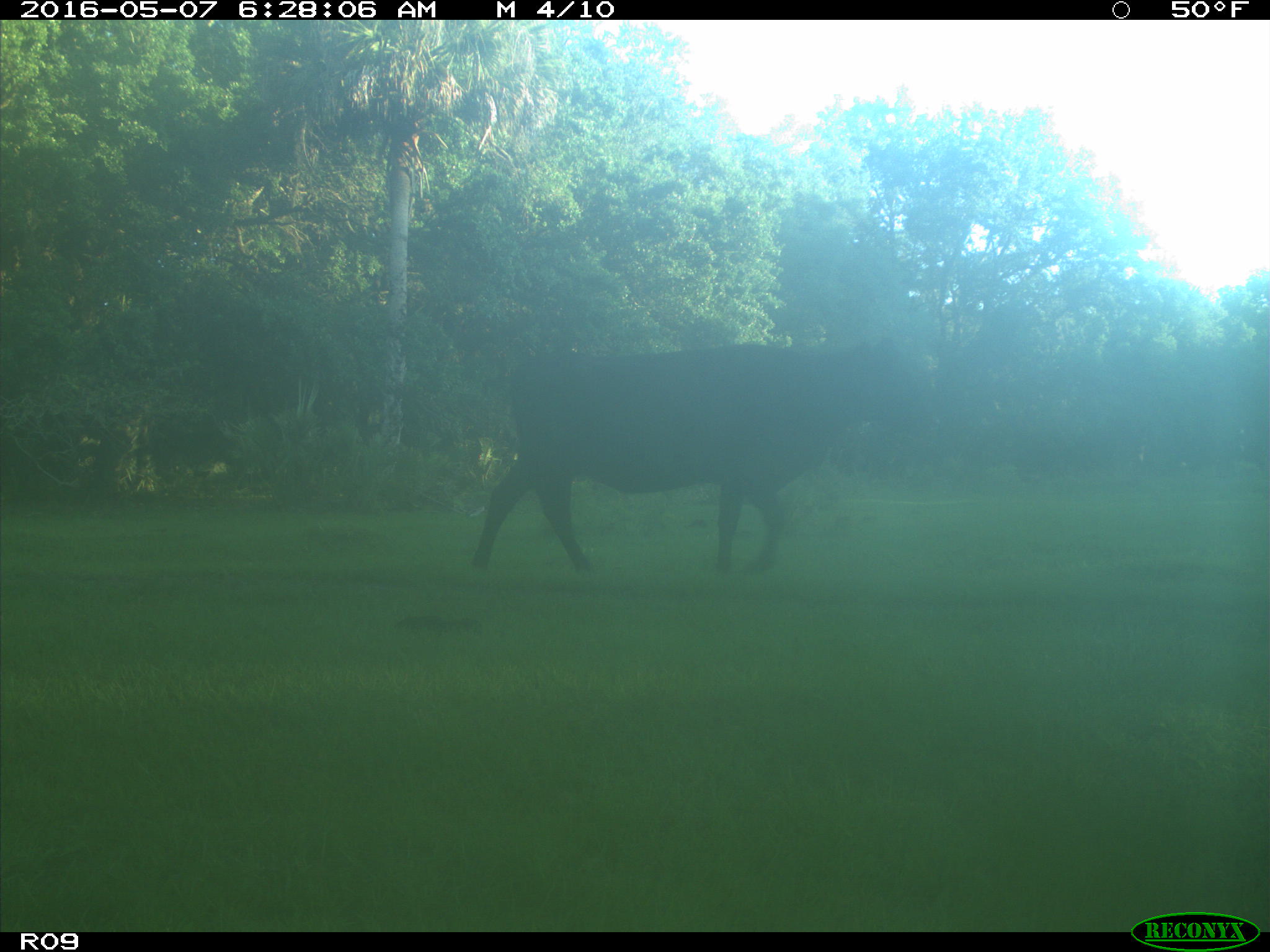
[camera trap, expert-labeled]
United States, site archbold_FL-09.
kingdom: Animalia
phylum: Chordata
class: Mammalia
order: Artiodactyla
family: Bovidae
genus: Bos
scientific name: Bos taurus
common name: domestic cow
Bos taurus (domestic cow).